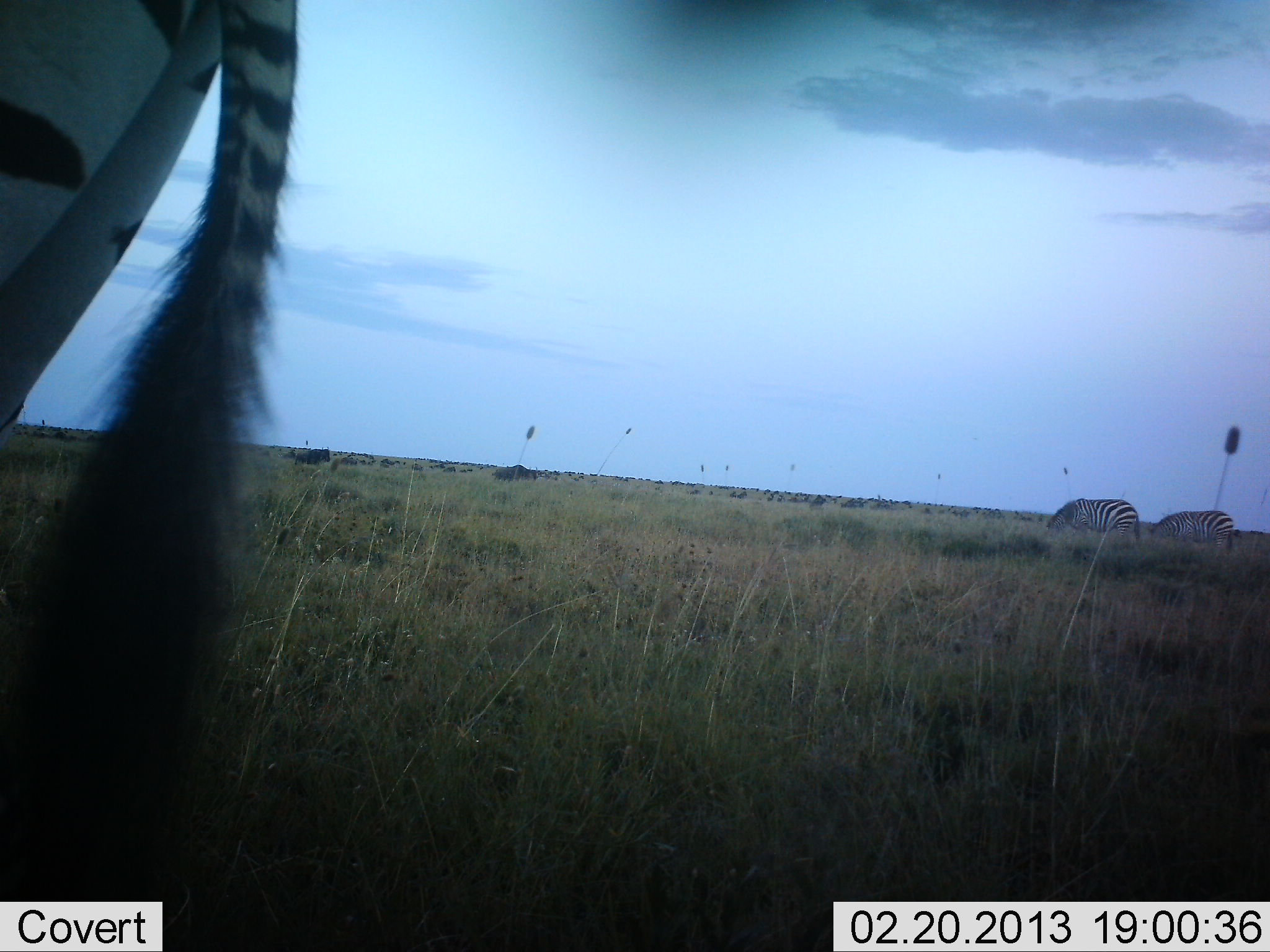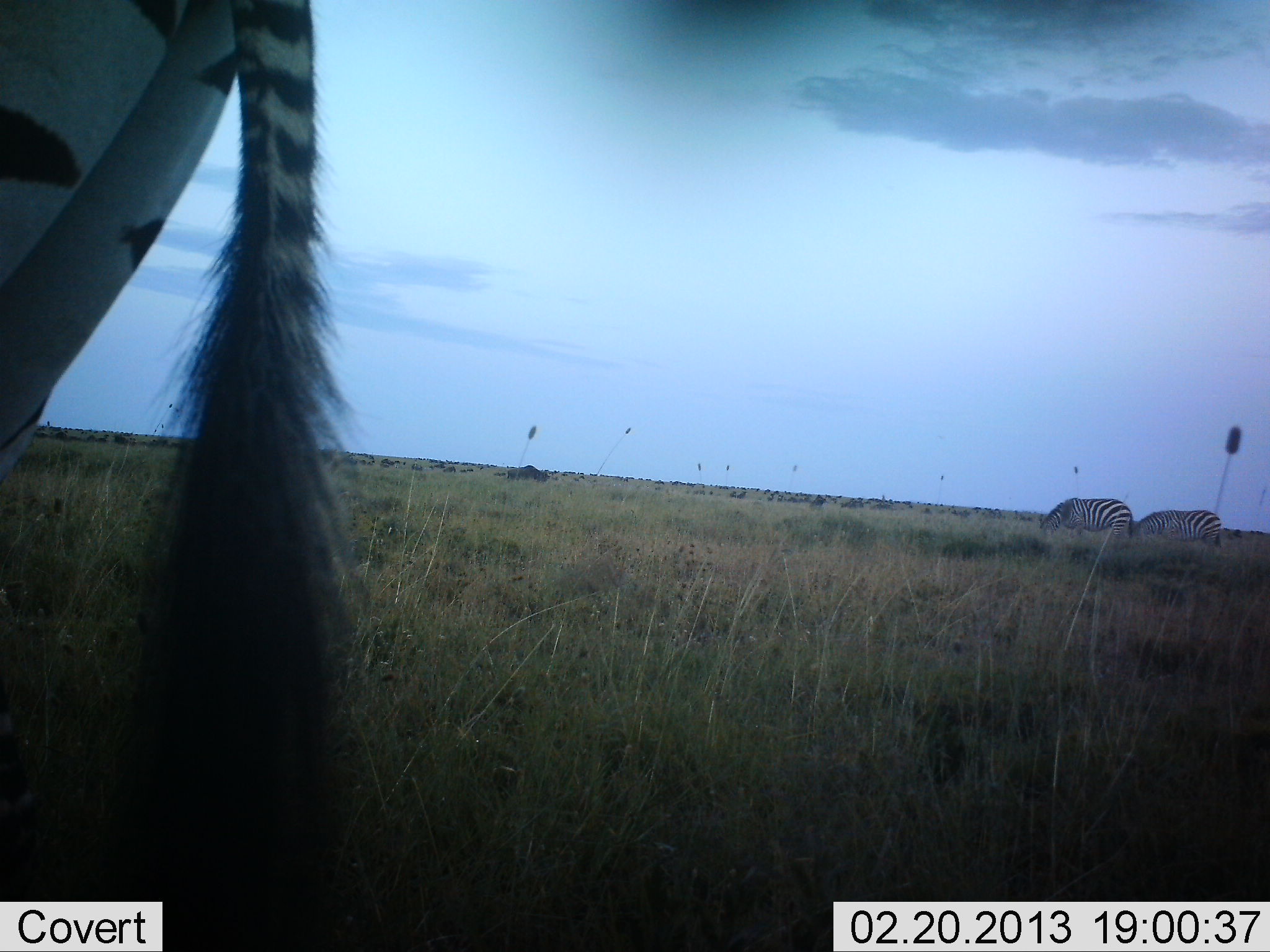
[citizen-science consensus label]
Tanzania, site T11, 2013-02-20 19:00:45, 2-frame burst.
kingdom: Animalia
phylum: Chordata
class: Mammalia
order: Perissodactyla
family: Equidae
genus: Equus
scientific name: Equus quagga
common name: plains zebra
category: zebra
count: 3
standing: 44%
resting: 0%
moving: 32%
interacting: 0%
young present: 0%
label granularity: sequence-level